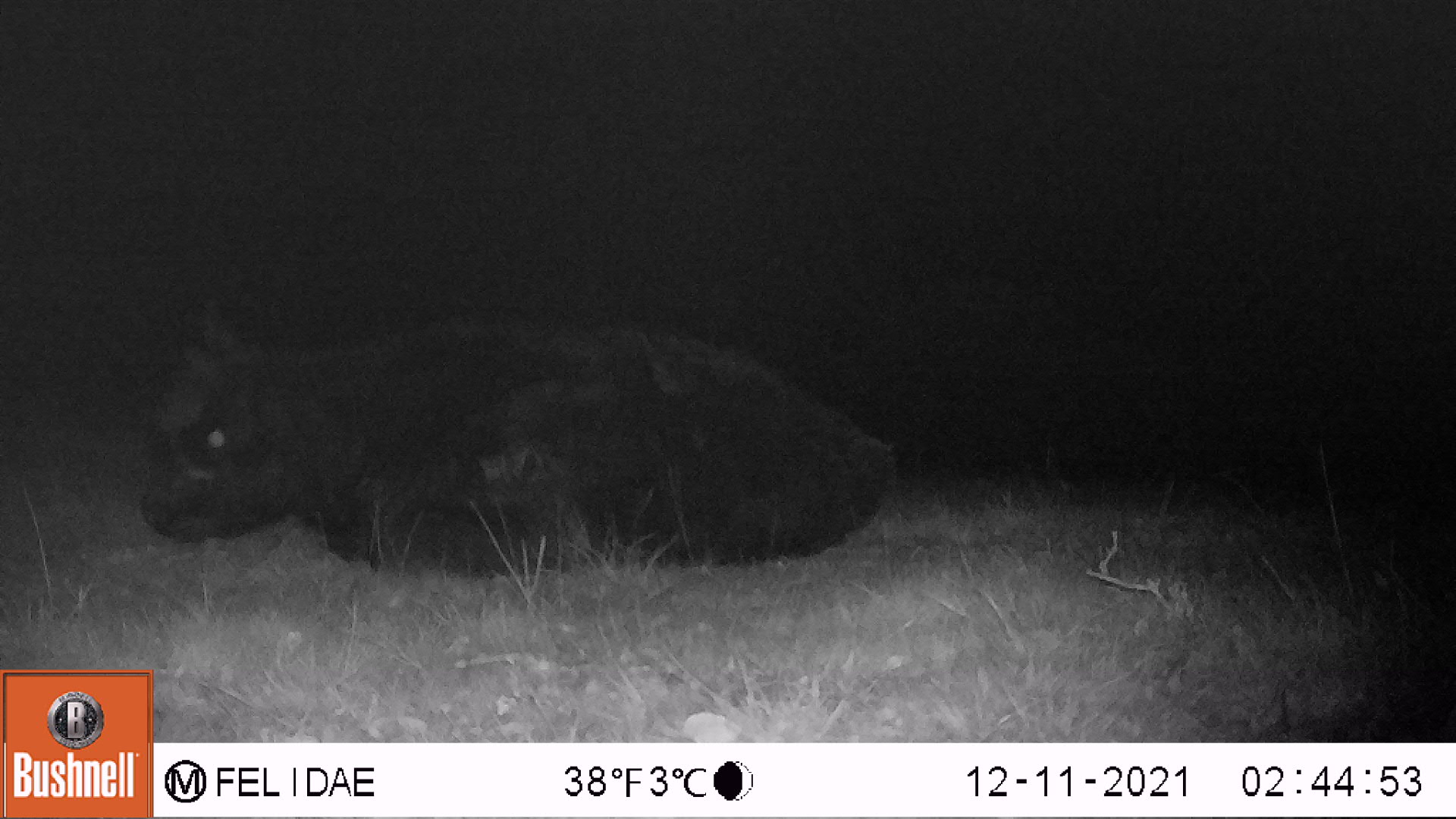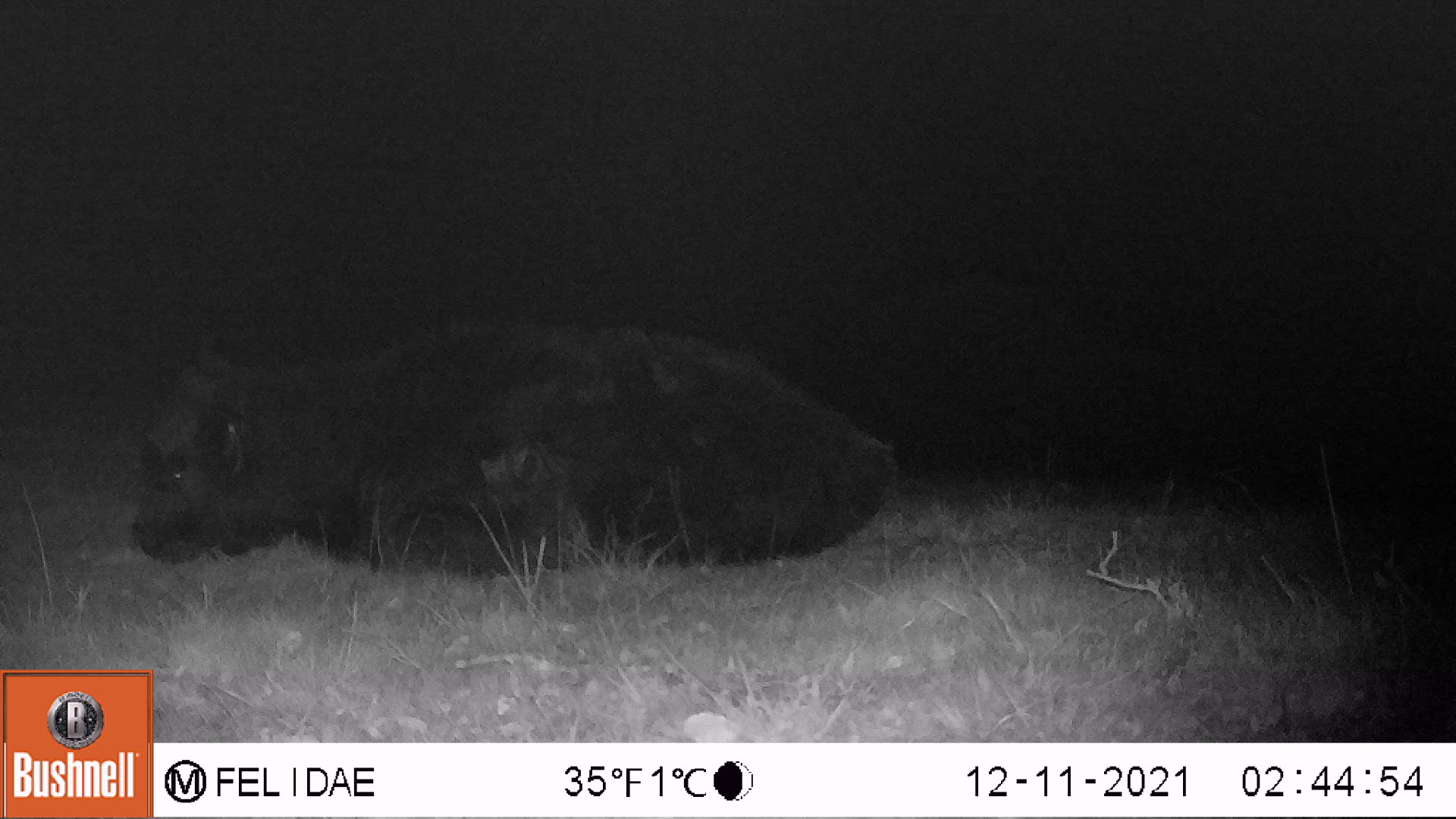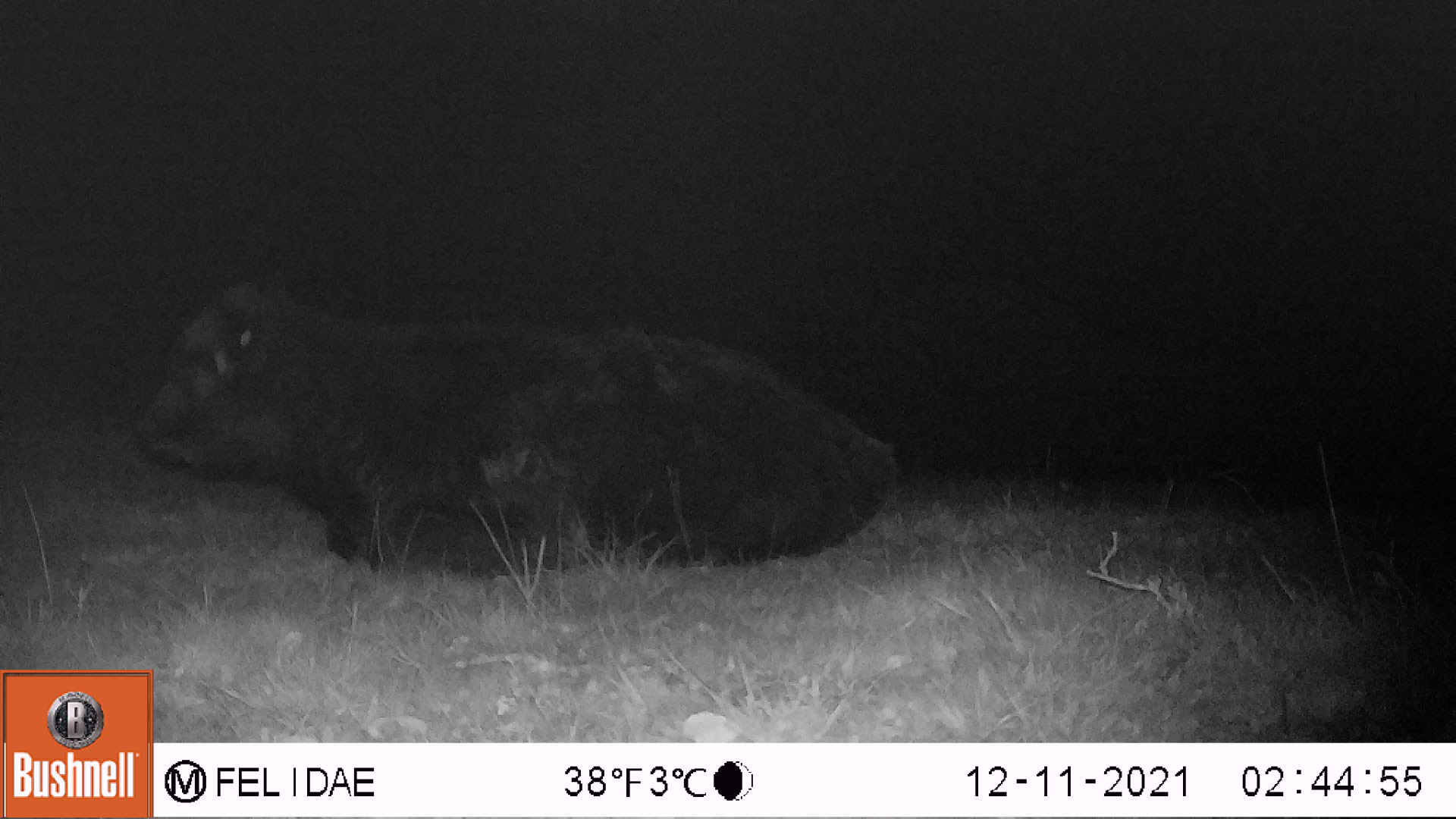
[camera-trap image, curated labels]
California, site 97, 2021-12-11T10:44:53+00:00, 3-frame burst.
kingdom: Animalia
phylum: Chordata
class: Mammalia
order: Artiodactyla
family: Bovidae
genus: Bos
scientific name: Bos taurus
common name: domestic cattle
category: cattle